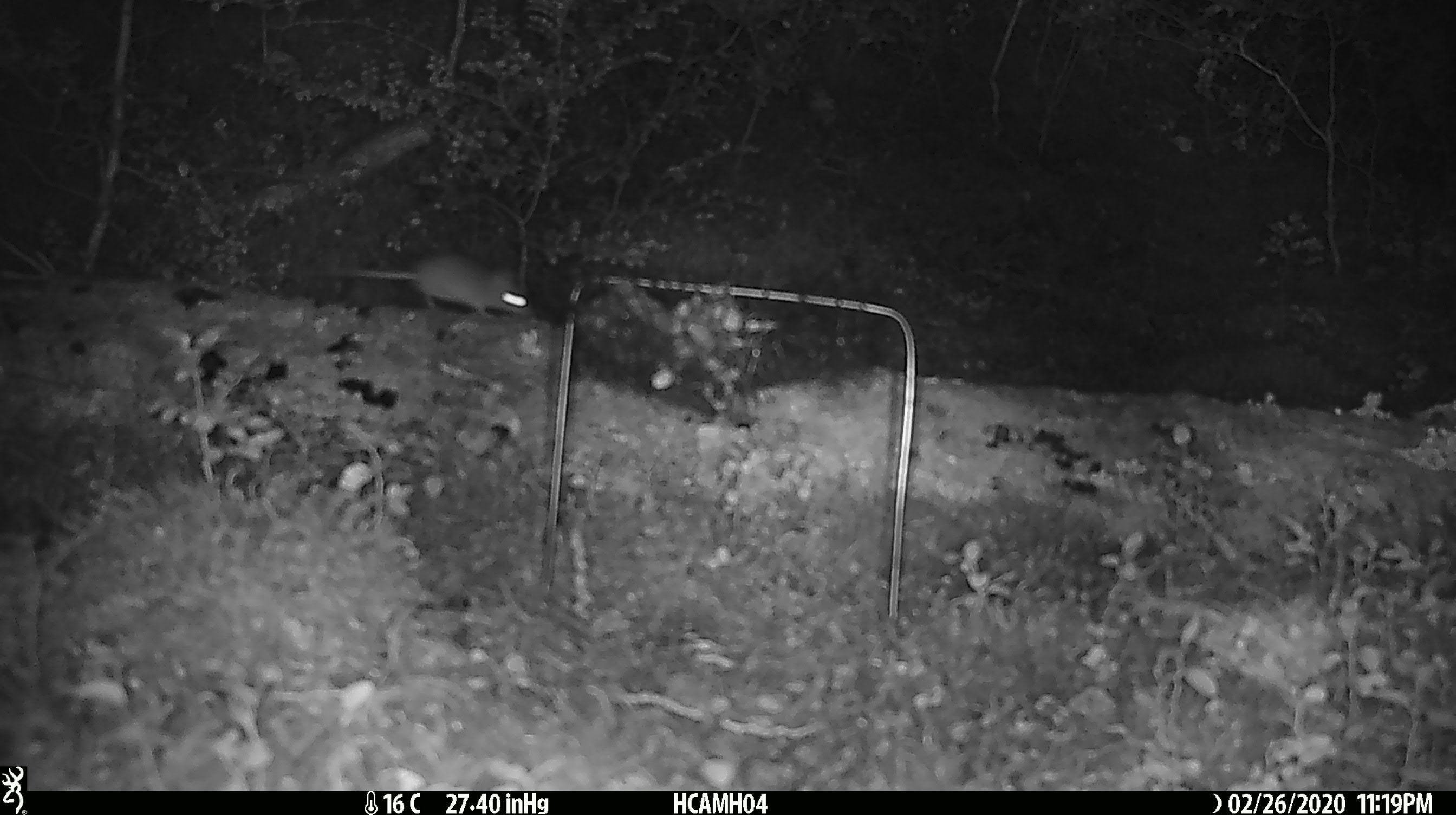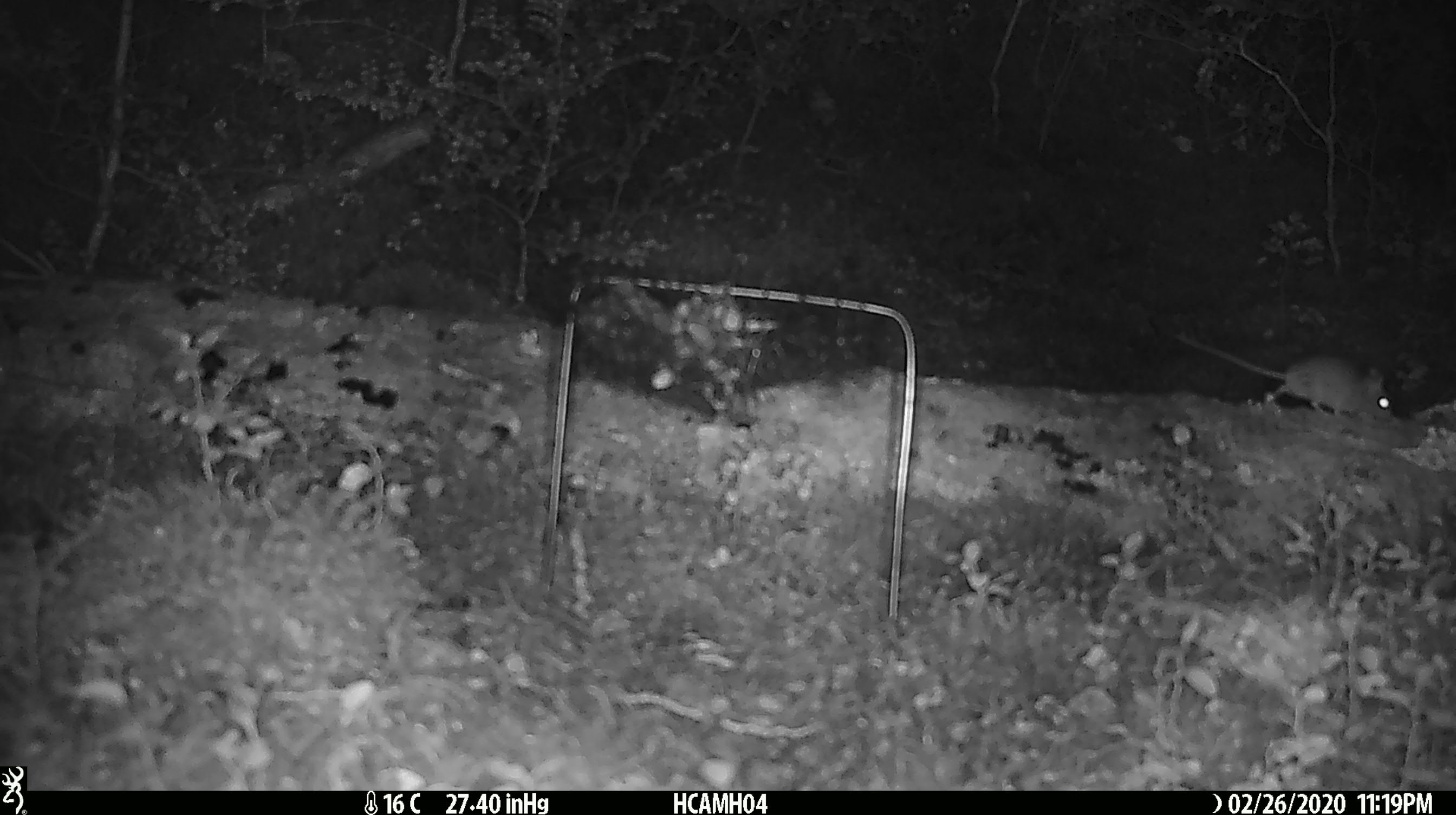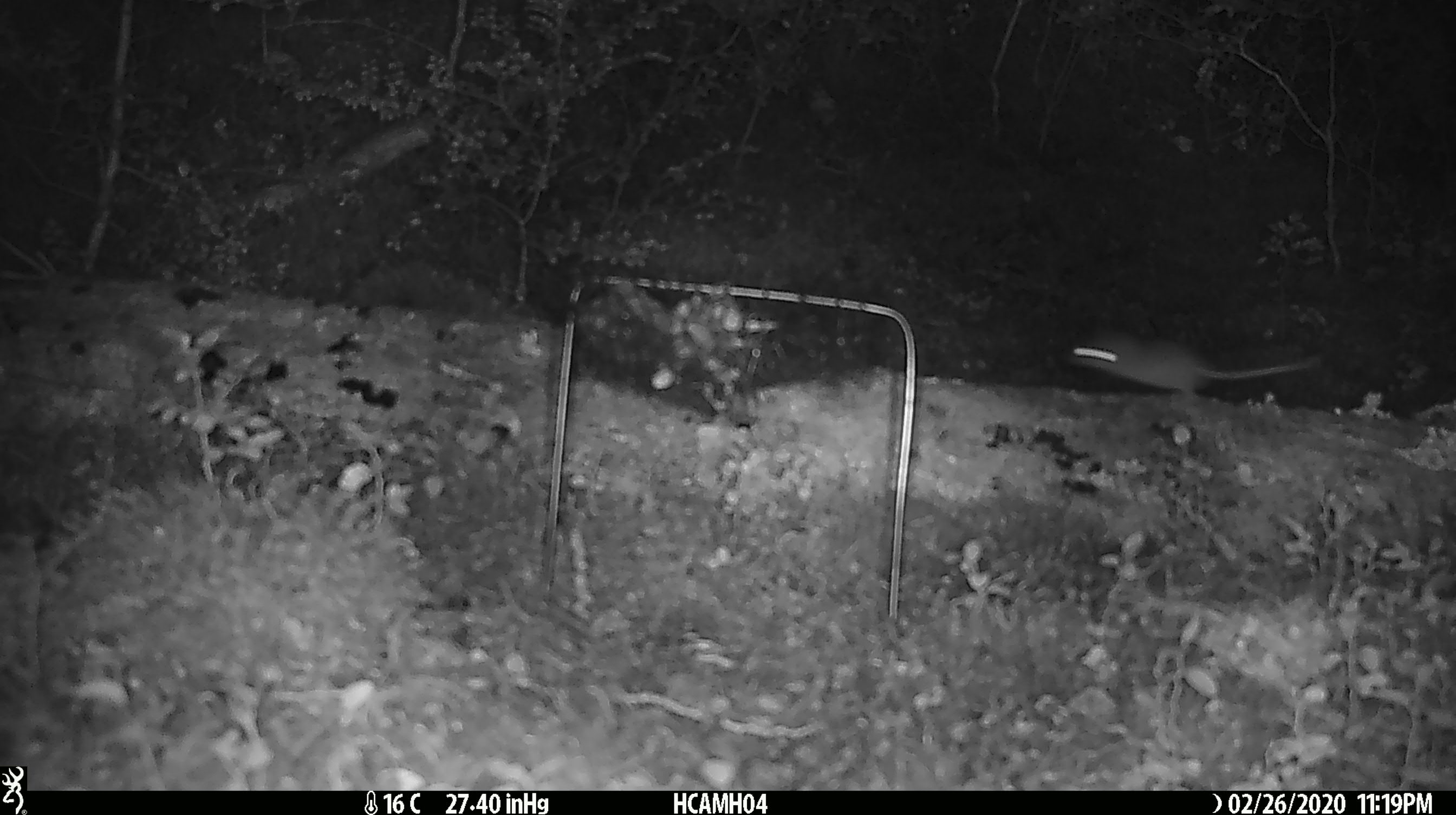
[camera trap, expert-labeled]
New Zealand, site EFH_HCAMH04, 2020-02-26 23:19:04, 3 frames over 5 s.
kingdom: Animalia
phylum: Chordata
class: Mammalia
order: Rodentia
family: Muridae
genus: Mus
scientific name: Mus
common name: mouse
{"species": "mouse (Mus)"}